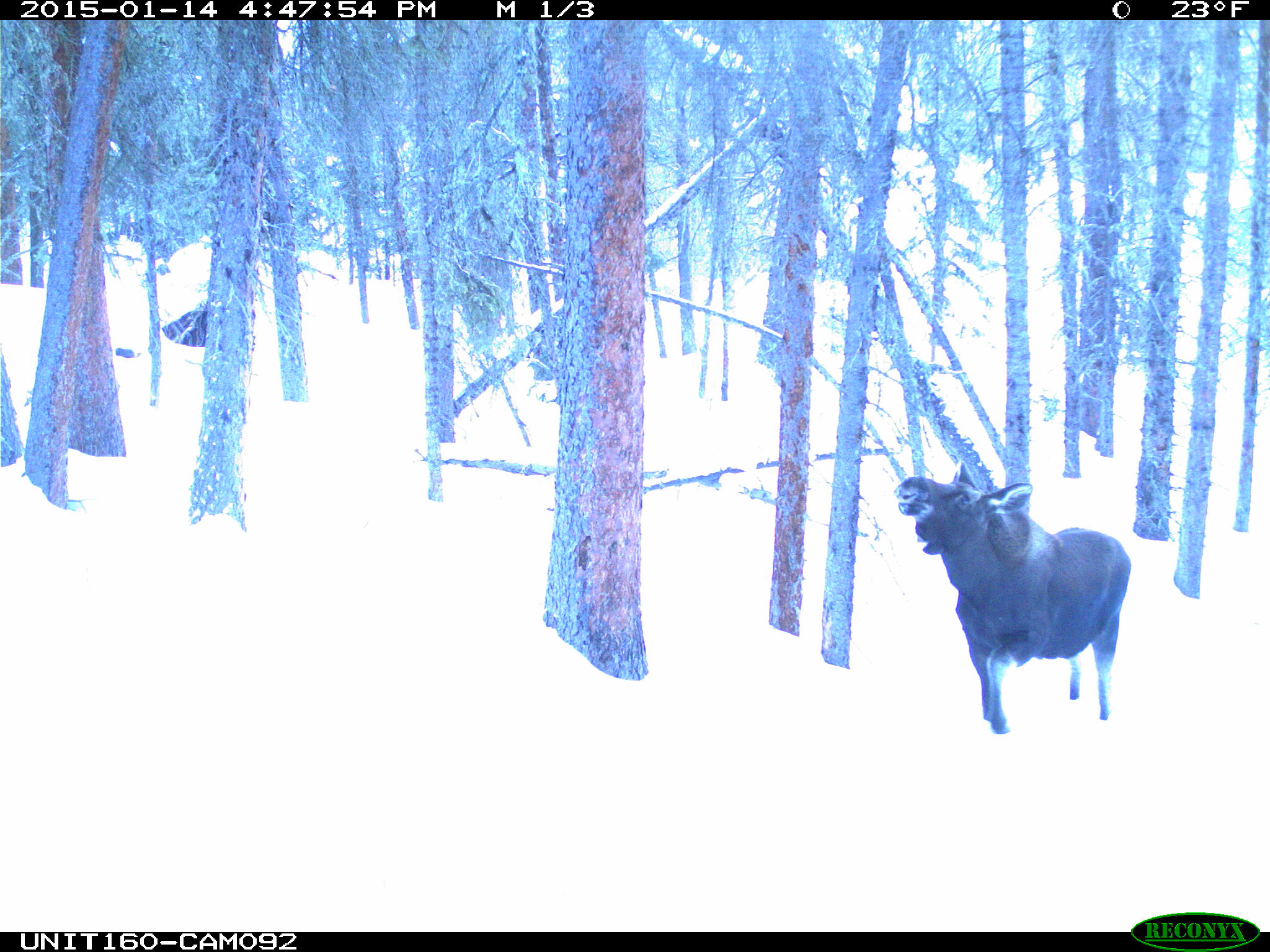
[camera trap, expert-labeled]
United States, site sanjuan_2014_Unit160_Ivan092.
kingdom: Animalia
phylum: Chordata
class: Mammalia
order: Artiodactyla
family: Cervidae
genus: Alces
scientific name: Alces alces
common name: moose